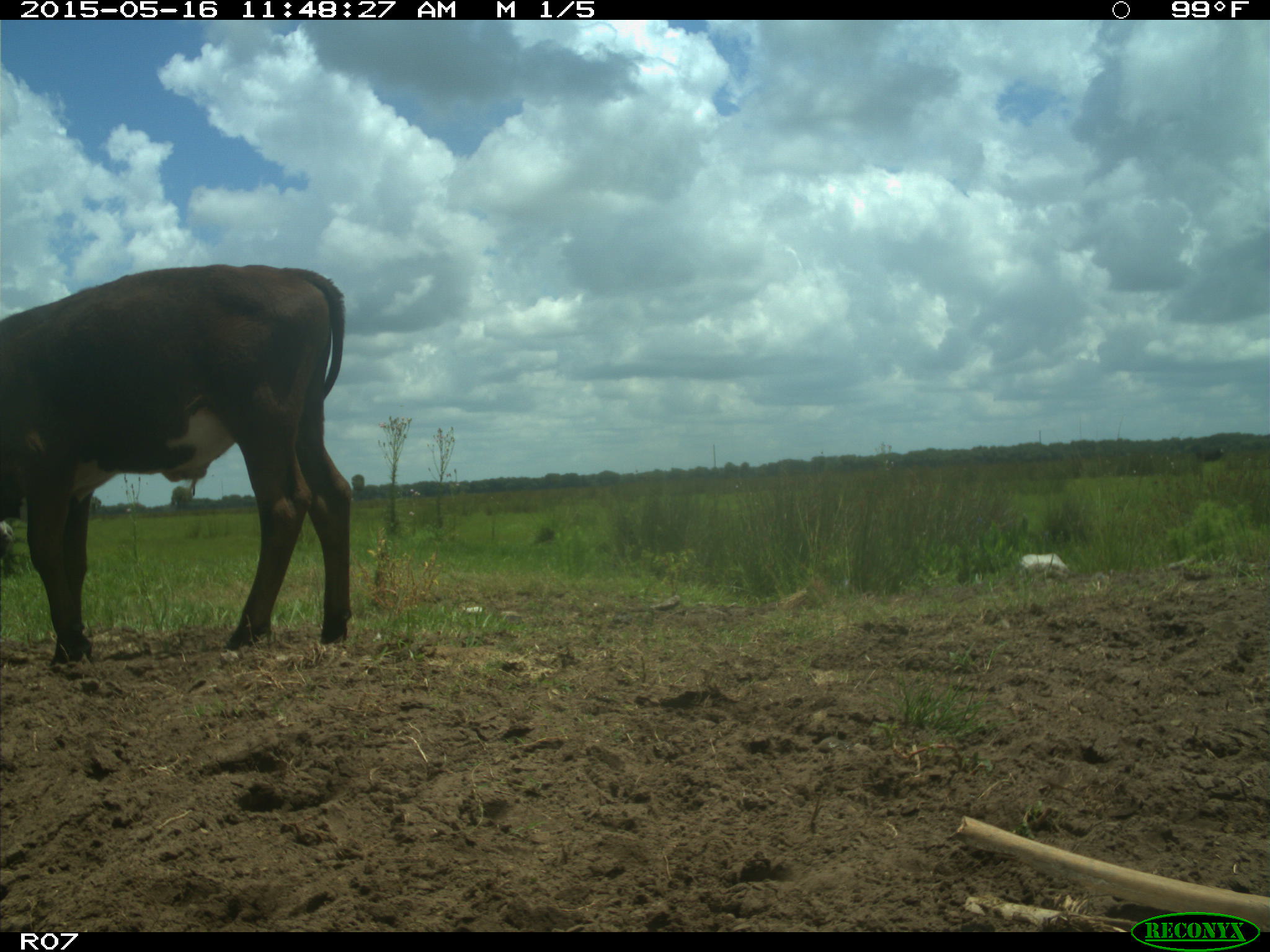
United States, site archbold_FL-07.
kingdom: Animalia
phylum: Chordata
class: Mammalia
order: Artiodactyla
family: Bovidae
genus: Bos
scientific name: Bos taurus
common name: domestic cow